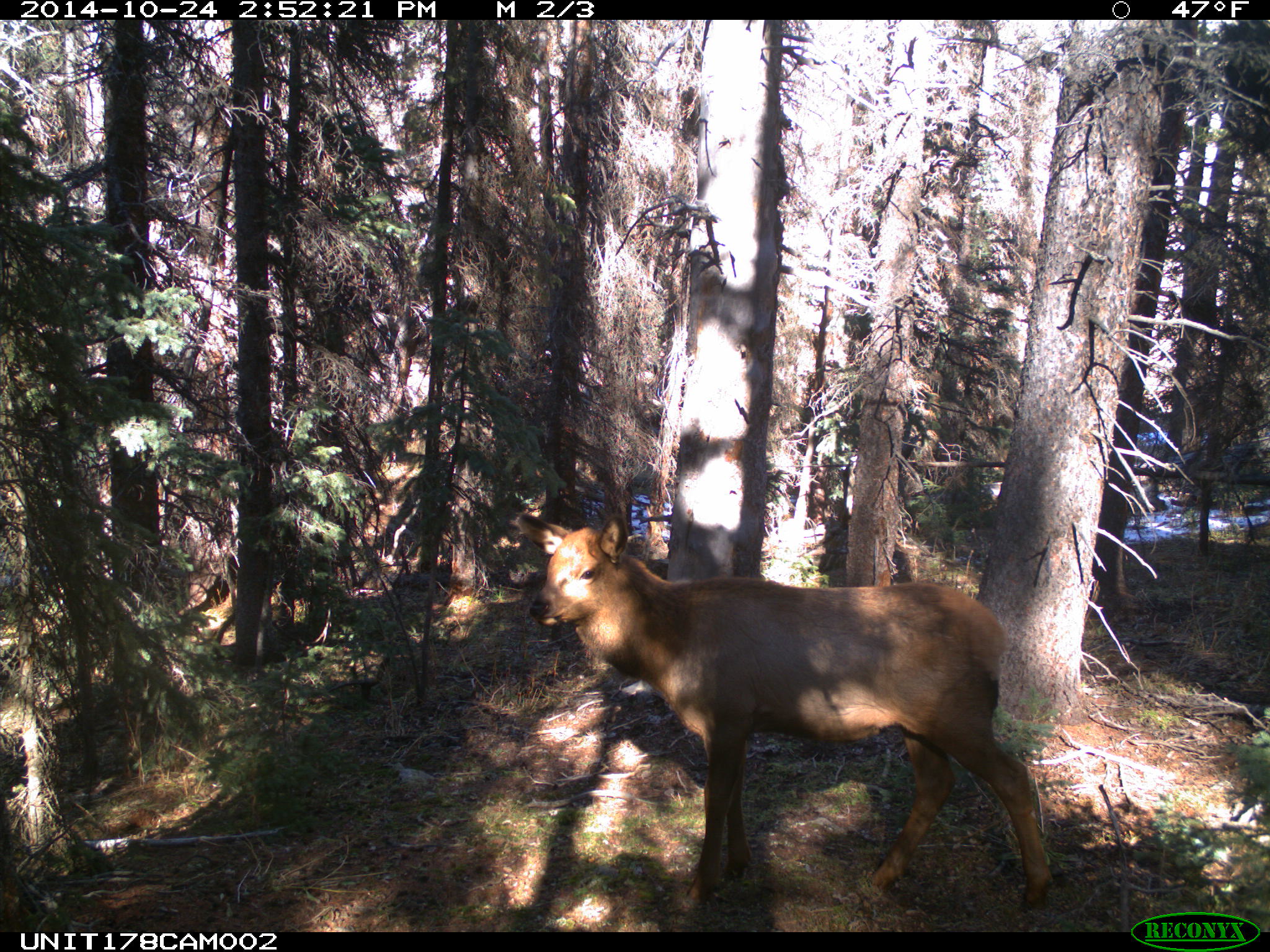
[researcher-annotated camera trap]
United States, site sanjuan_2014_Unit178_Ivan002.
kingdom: Animalia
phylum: Chordata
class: Mammalia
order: Artiodactyla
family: Cervidae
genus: Cervus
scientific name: Cervus elaphus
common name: red deer